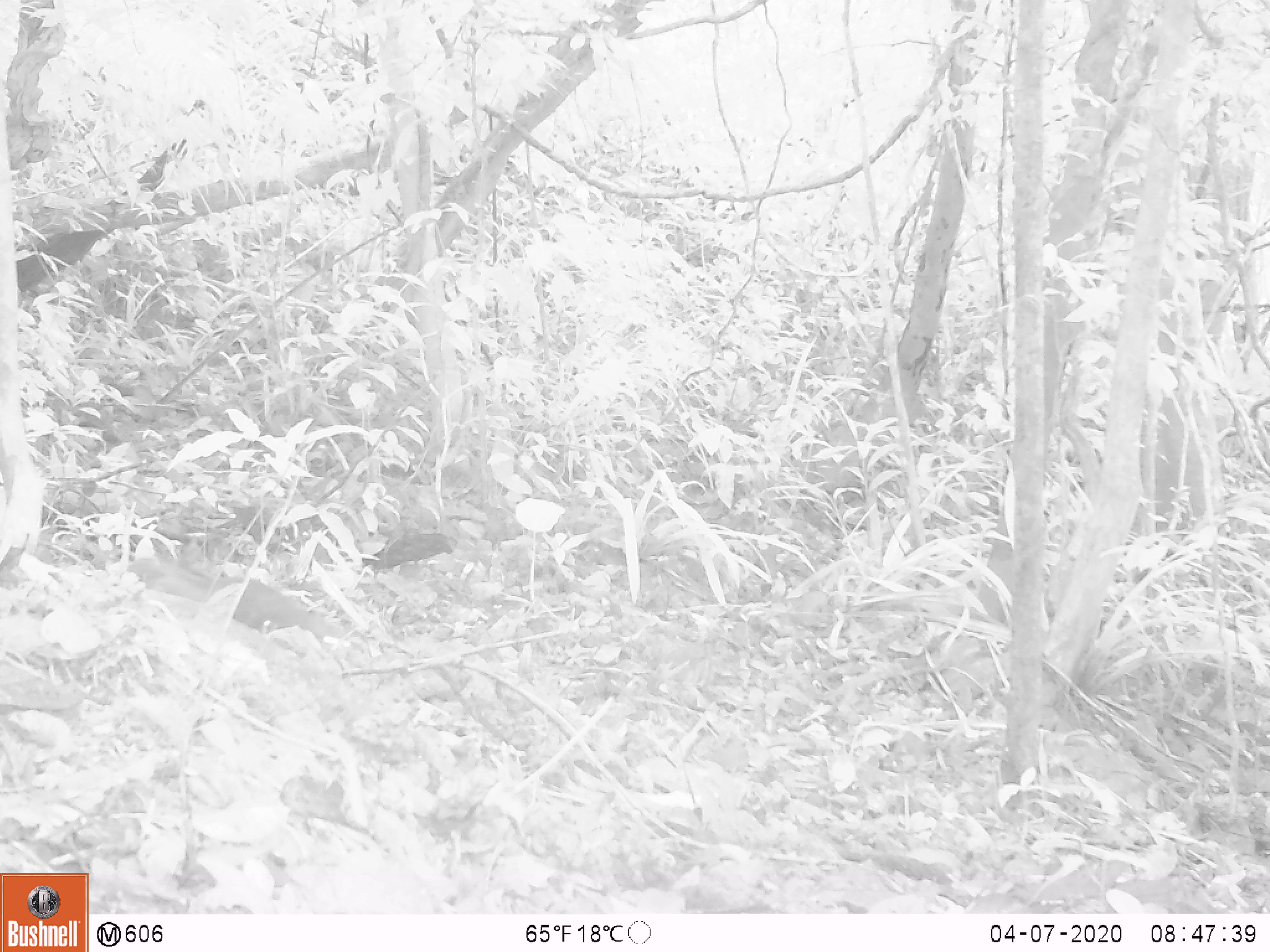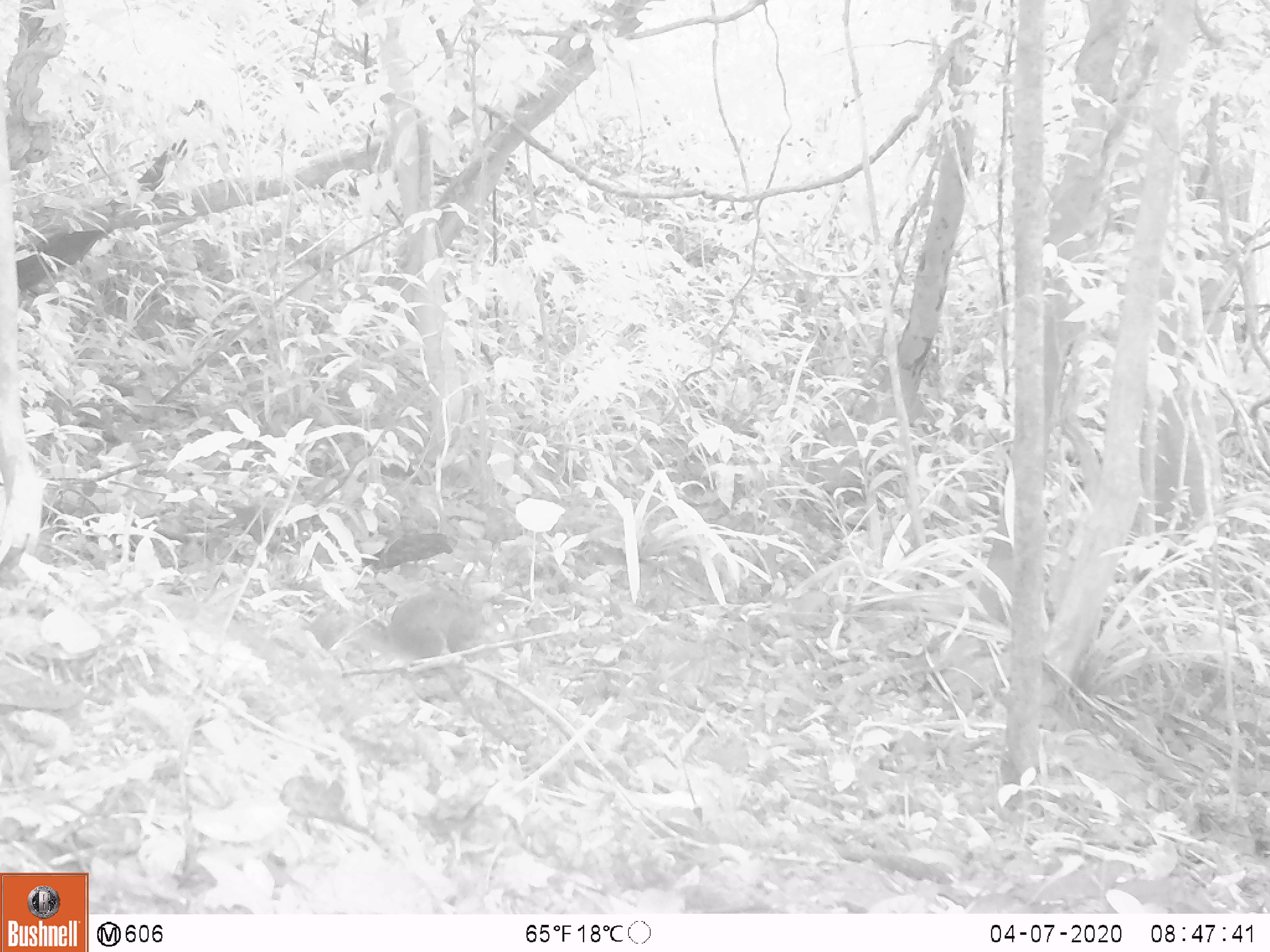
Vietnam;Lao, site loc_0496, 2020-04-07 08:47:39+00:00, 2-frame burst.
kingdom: Animalia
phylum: Chordata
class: Mammalia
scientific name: Mammalia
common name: mammal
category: unidentified small mammal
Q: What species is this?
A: Unidentified small mammal (mammal) (Mammalia).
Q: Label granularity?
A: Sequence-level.